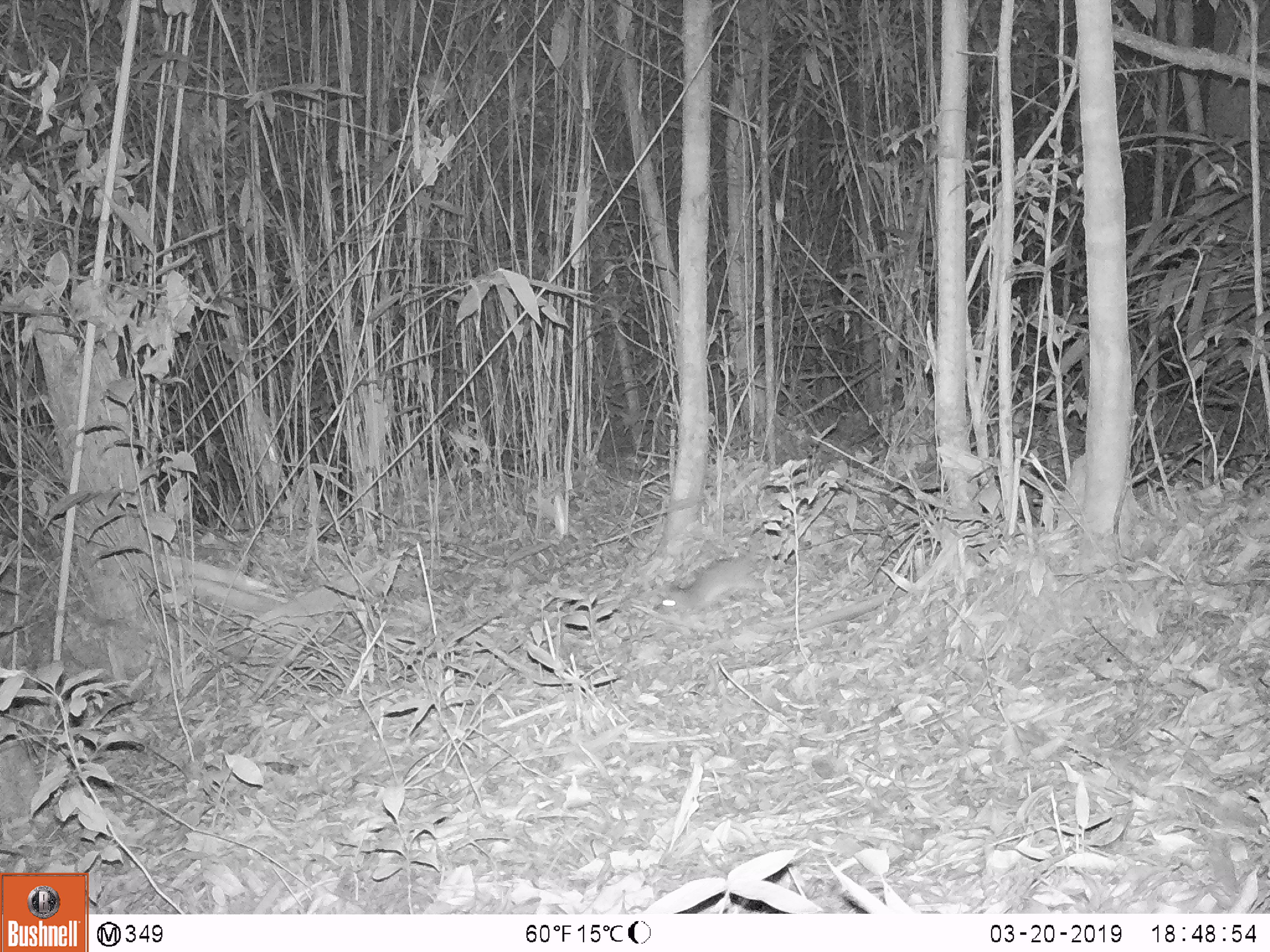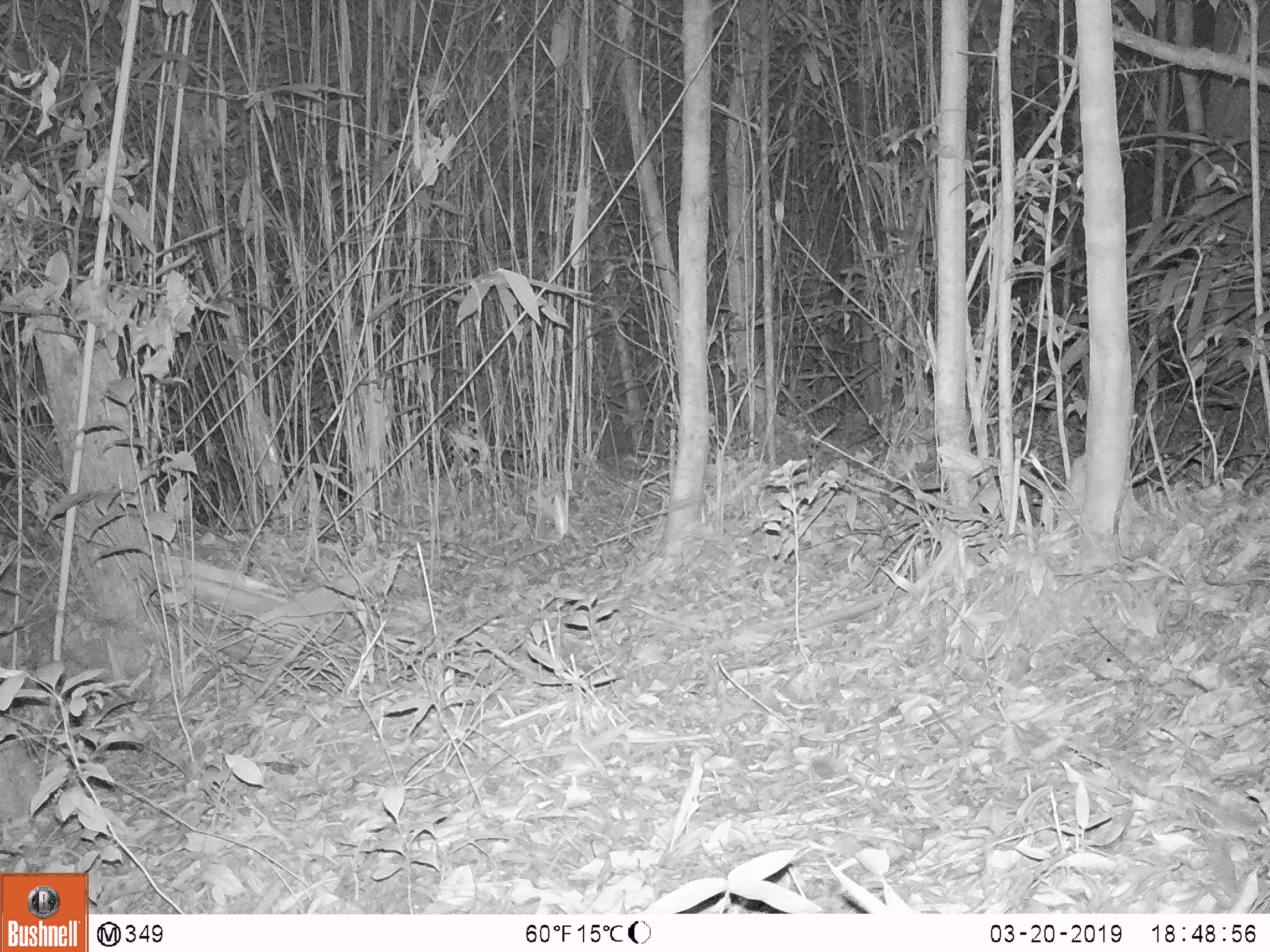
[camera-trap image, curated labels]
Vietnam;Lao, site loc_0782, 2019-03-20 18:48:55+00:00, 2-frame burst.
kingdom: Animalia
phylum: Chordata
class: Mammalia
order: Rodentia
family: Muridae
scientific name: Muridae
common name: old-world mice and rats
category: unidentified murid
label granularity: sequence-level